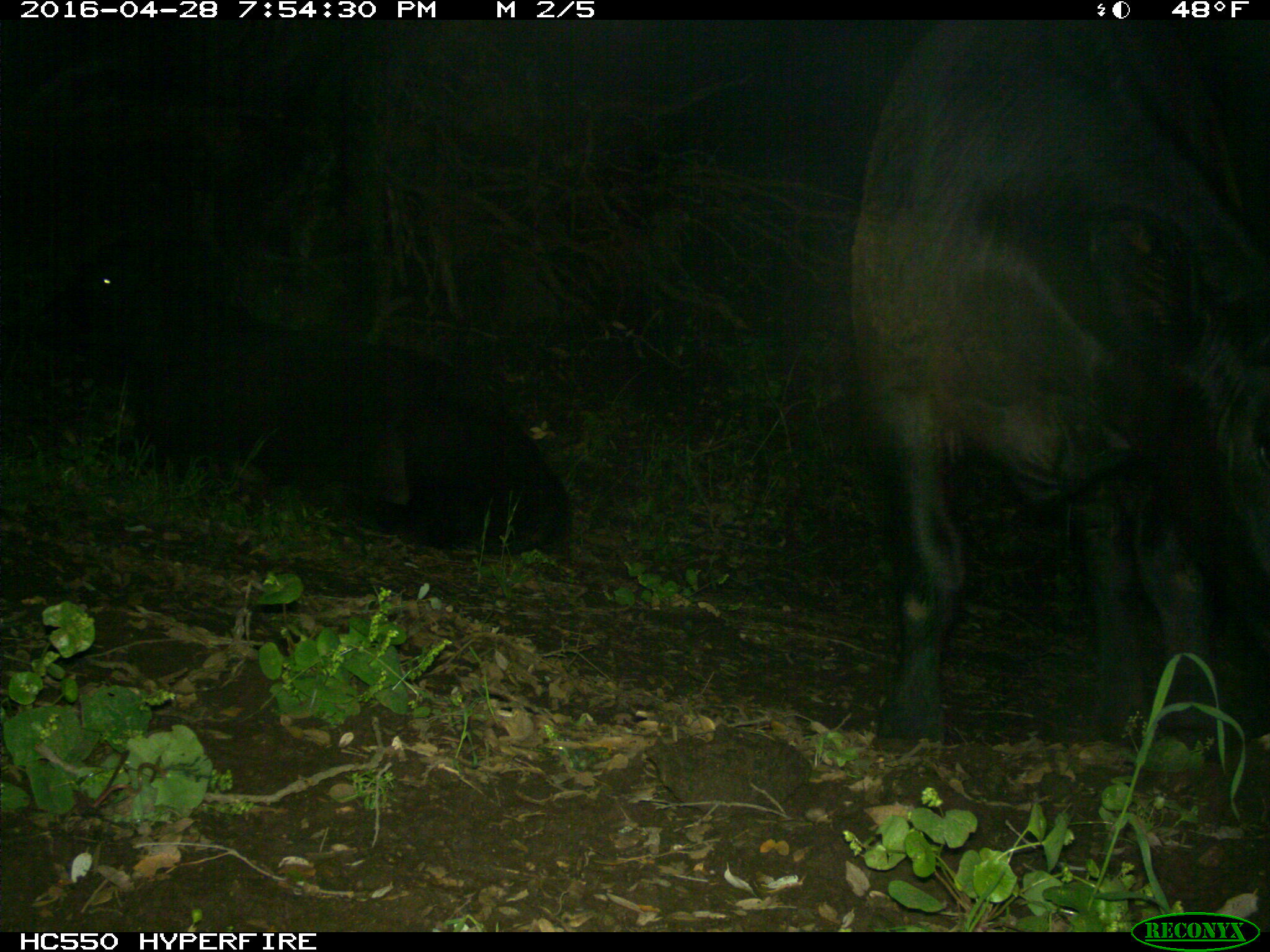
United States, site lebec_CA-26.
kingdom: Animalia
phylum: Chordata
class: Mammalia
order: Artiodactyla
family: Bovidae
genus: Bos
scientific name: Bos taurus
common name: domestic cow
Bos taurus (domestic cow).